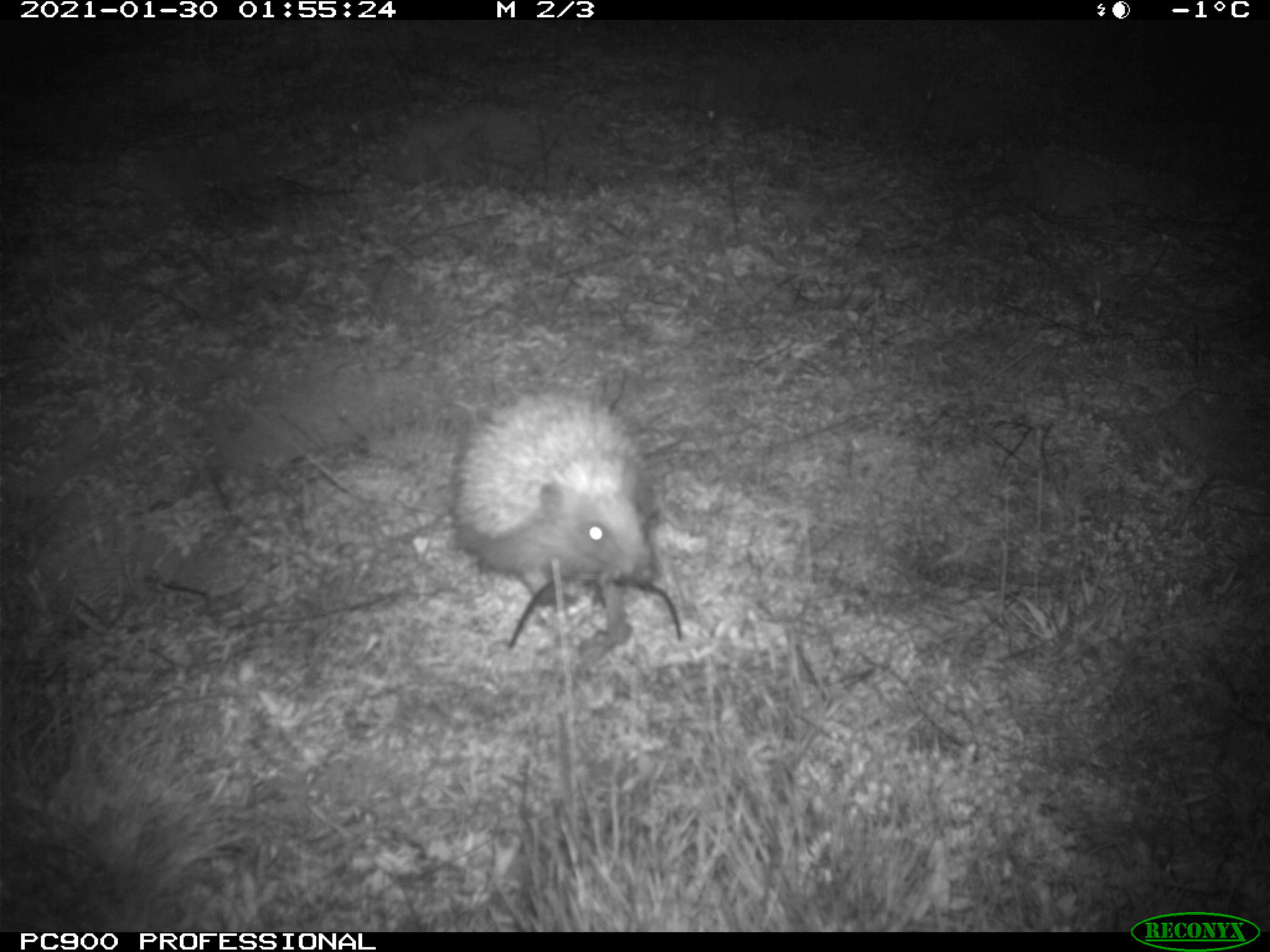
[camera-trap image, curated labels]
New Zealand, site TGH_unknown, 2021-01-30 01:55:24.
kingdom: Animalia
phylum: Chordata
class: Mammalia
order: Eulipotyphla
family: Erinaceidae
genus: Erinaceus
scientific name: Erinaceus europaeus europaeus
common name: european hedgehog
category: hedgehog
Hedgehog (european hedgehog) (Erinaceus europaeus europaeus).